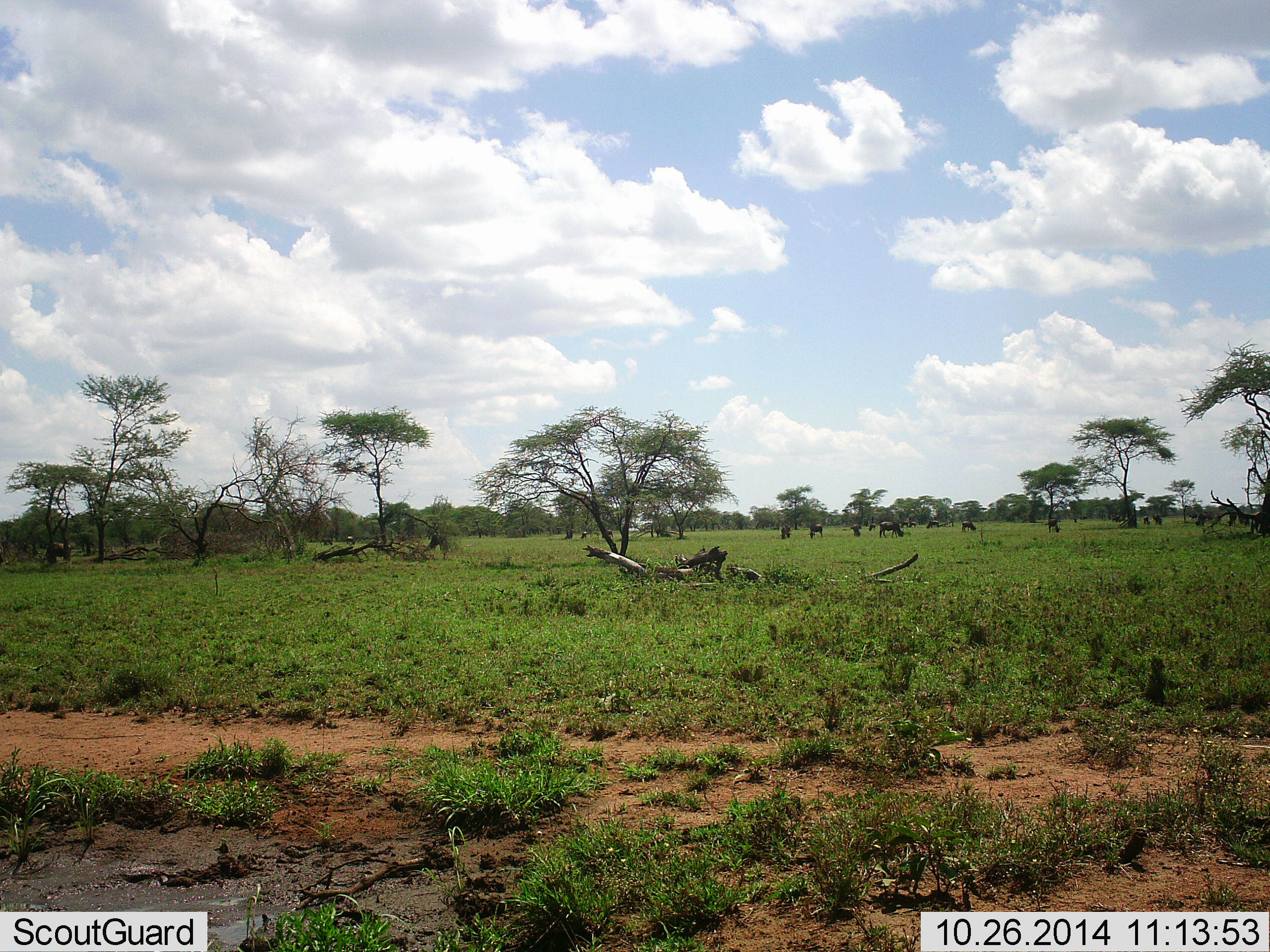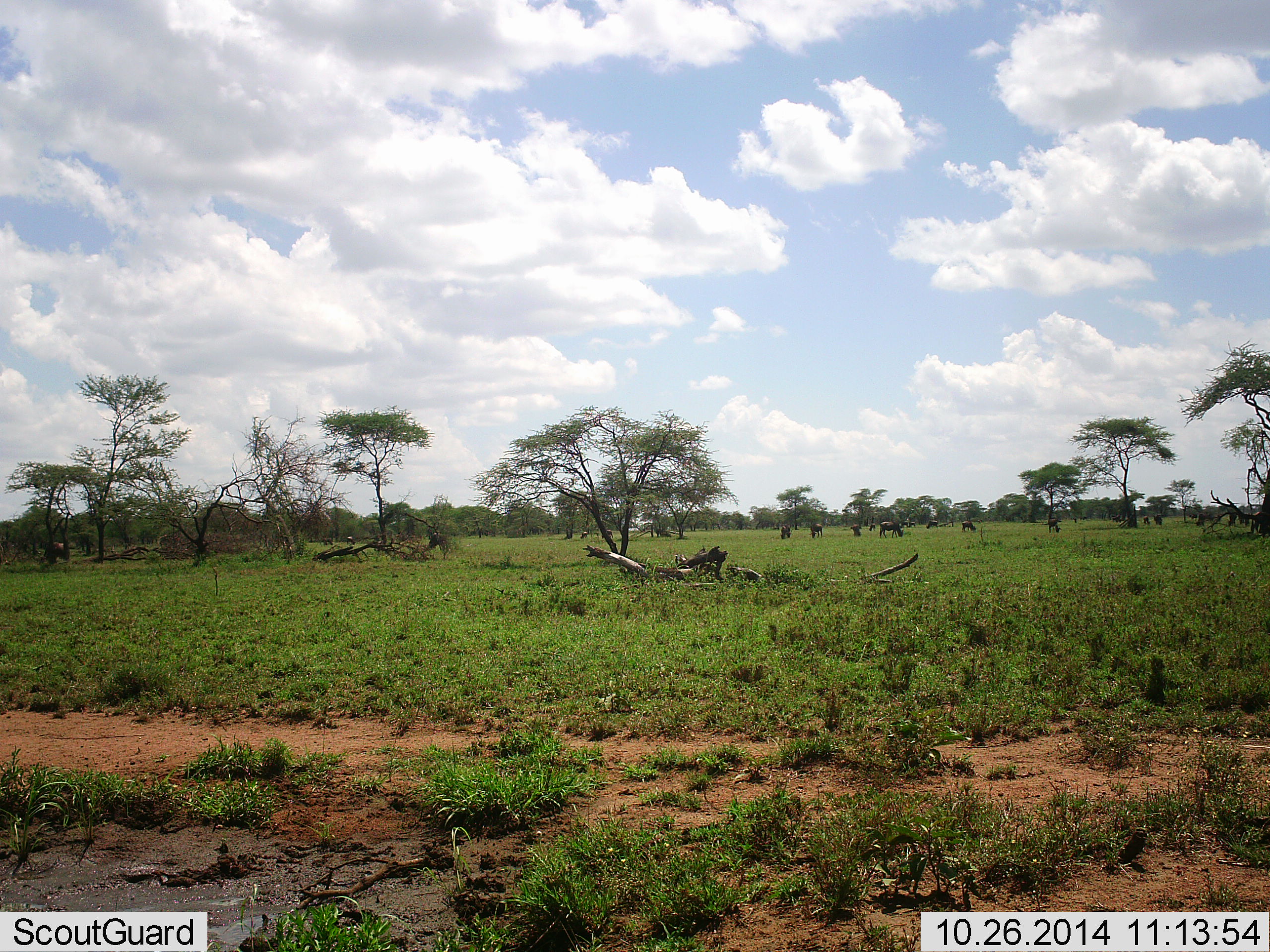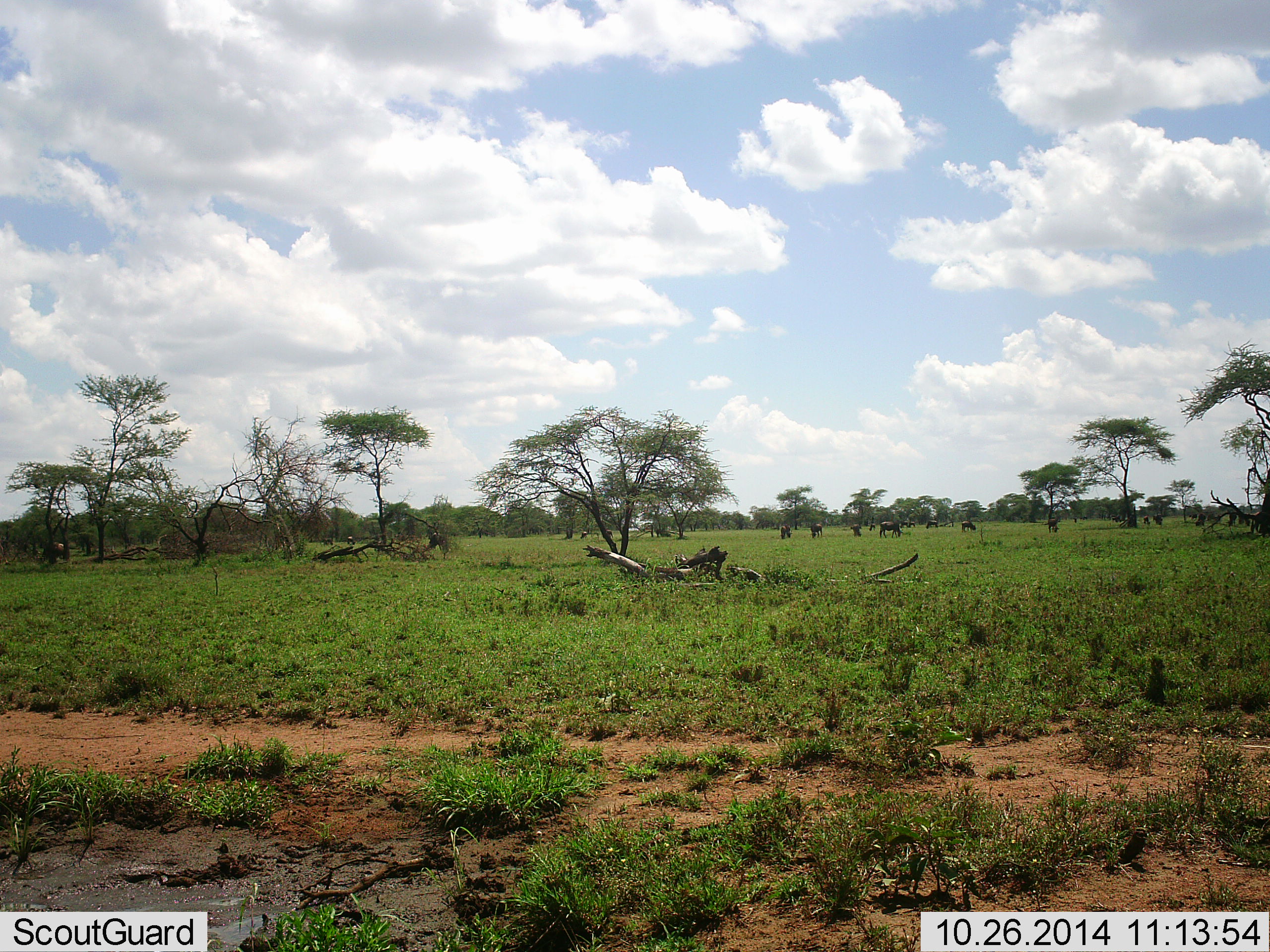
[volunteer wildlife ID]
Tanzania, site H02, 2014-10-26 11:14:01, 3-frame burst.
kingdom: Animalia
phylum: Chordata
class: Mammalia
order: Artiodactyla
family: Bovidae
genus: Connochaetes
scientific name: Connochaetes taurinus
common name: blue wildebeest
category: wildebeest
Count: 11-50.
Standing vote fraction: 20%.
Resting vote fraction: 0%.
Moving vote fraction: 0%.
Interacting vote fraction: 0%.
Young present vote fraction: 0%.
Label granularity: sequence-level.